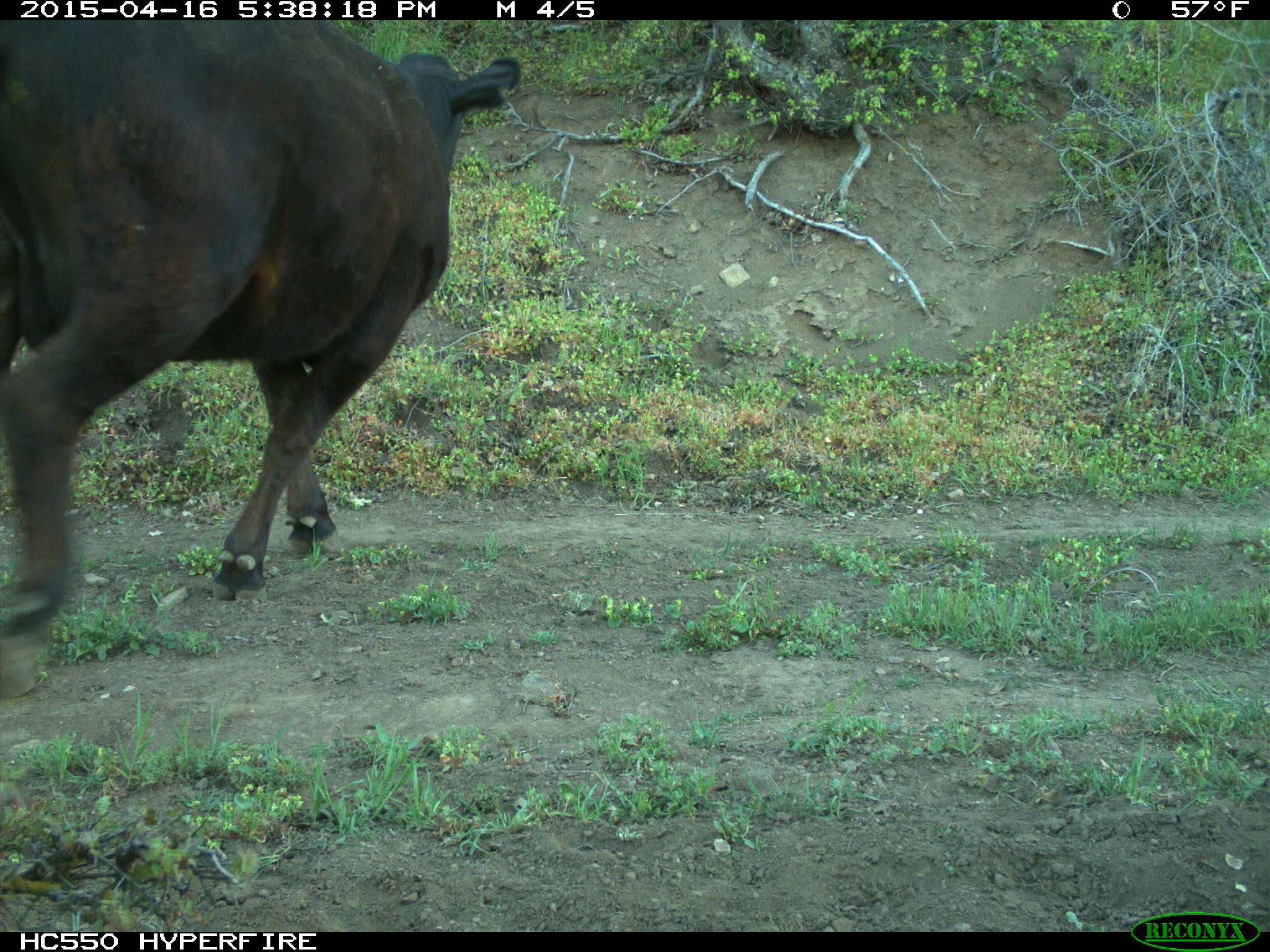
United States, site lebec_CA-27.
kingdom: Animalia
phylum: Chordata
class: Mammalia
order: Artiodactyla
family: Bovidae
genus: Bos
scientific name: Bos taurus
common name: domestic cow